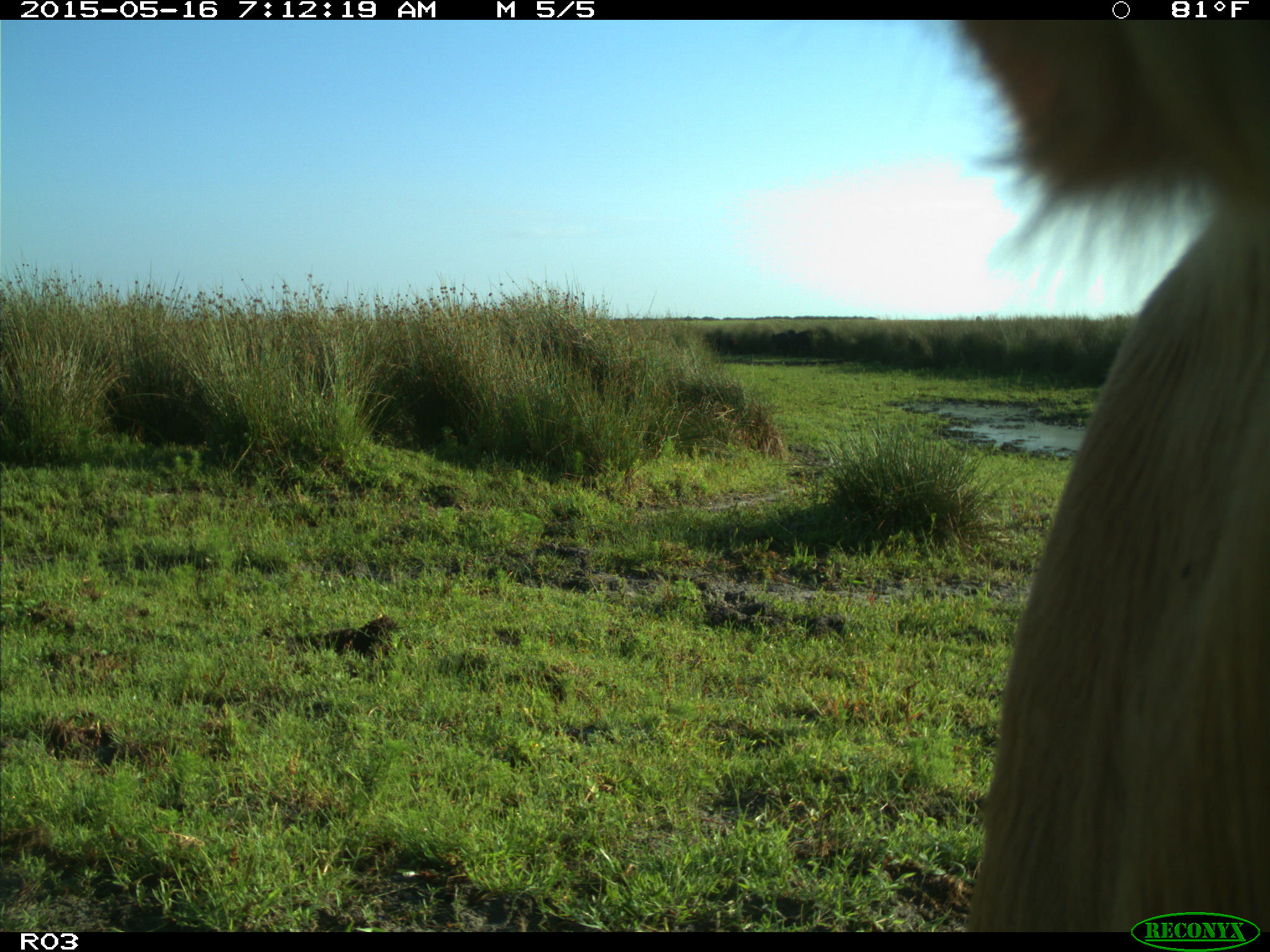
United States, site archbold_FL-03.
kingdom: Animalia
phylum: Chordata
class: Mammalia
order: Artiodactyla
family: Bovidae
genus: Bos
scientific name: Bos taurus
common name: domestic cow